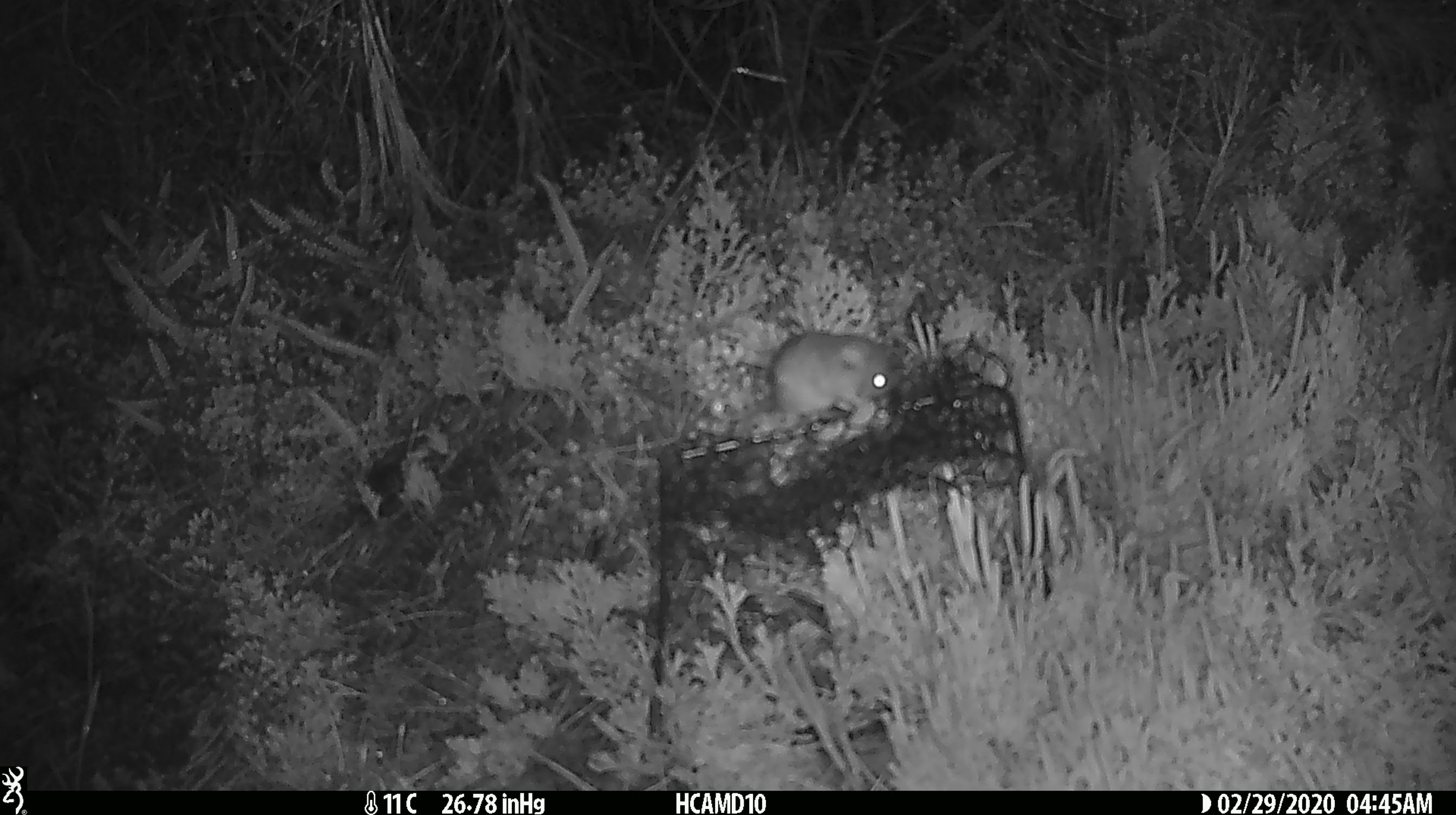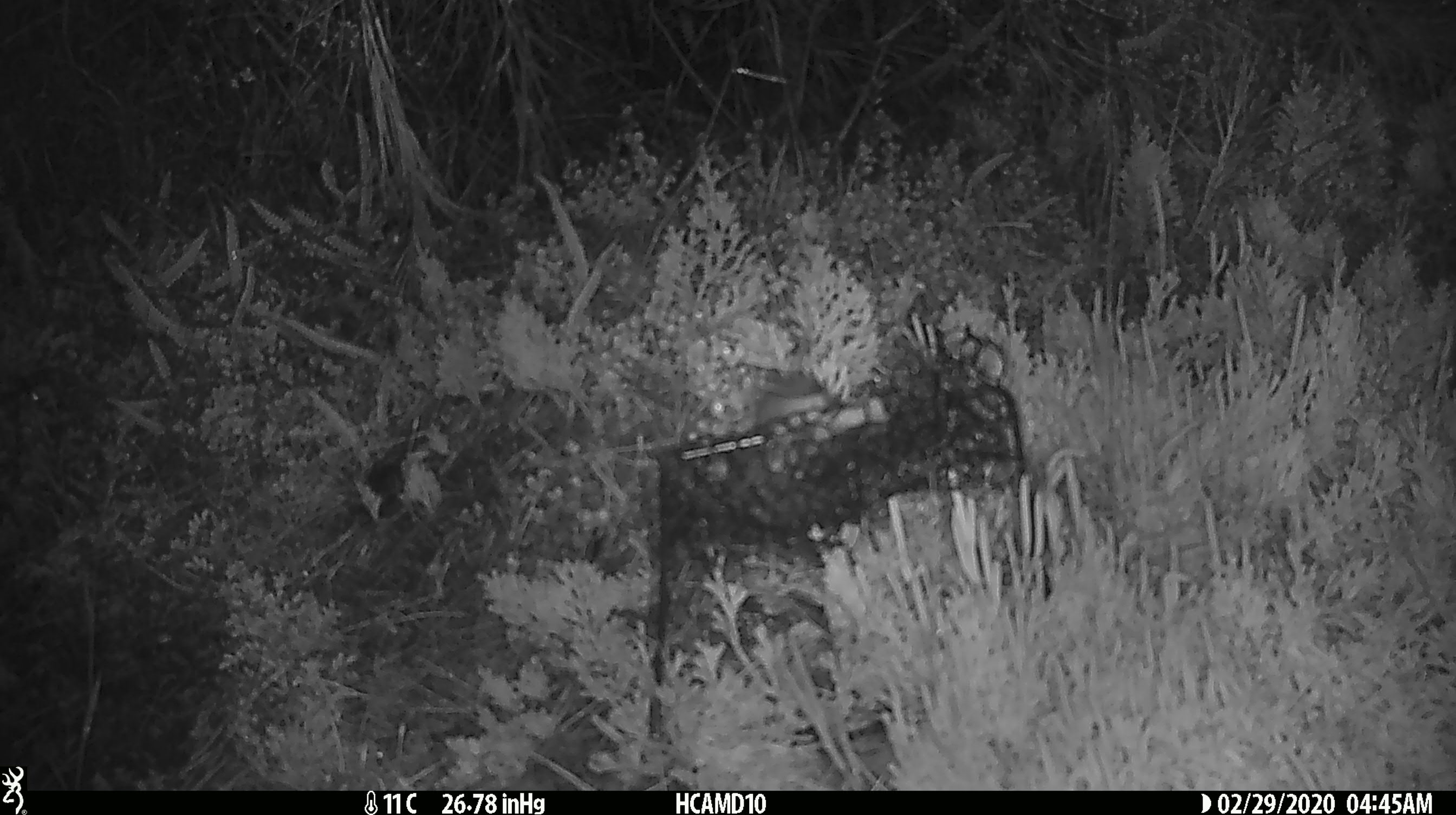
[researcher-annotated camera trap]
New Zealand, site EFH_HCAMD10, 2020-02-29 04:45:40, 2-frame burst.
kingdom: Animalia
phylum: Chordata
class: Mammalia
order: Rodentia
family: Muridae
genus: Mus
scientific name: Mus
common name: mouse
Mouse (Mus).